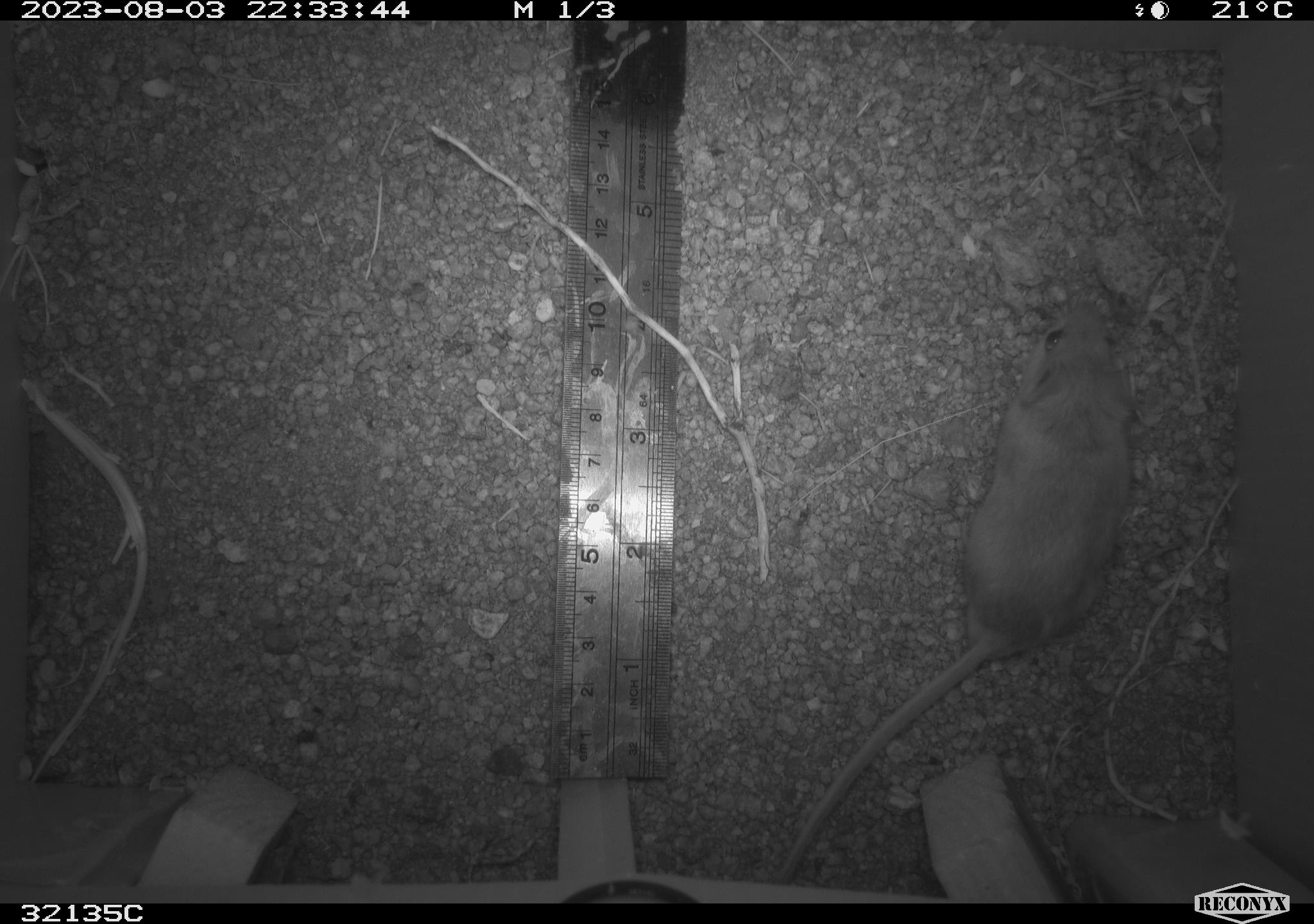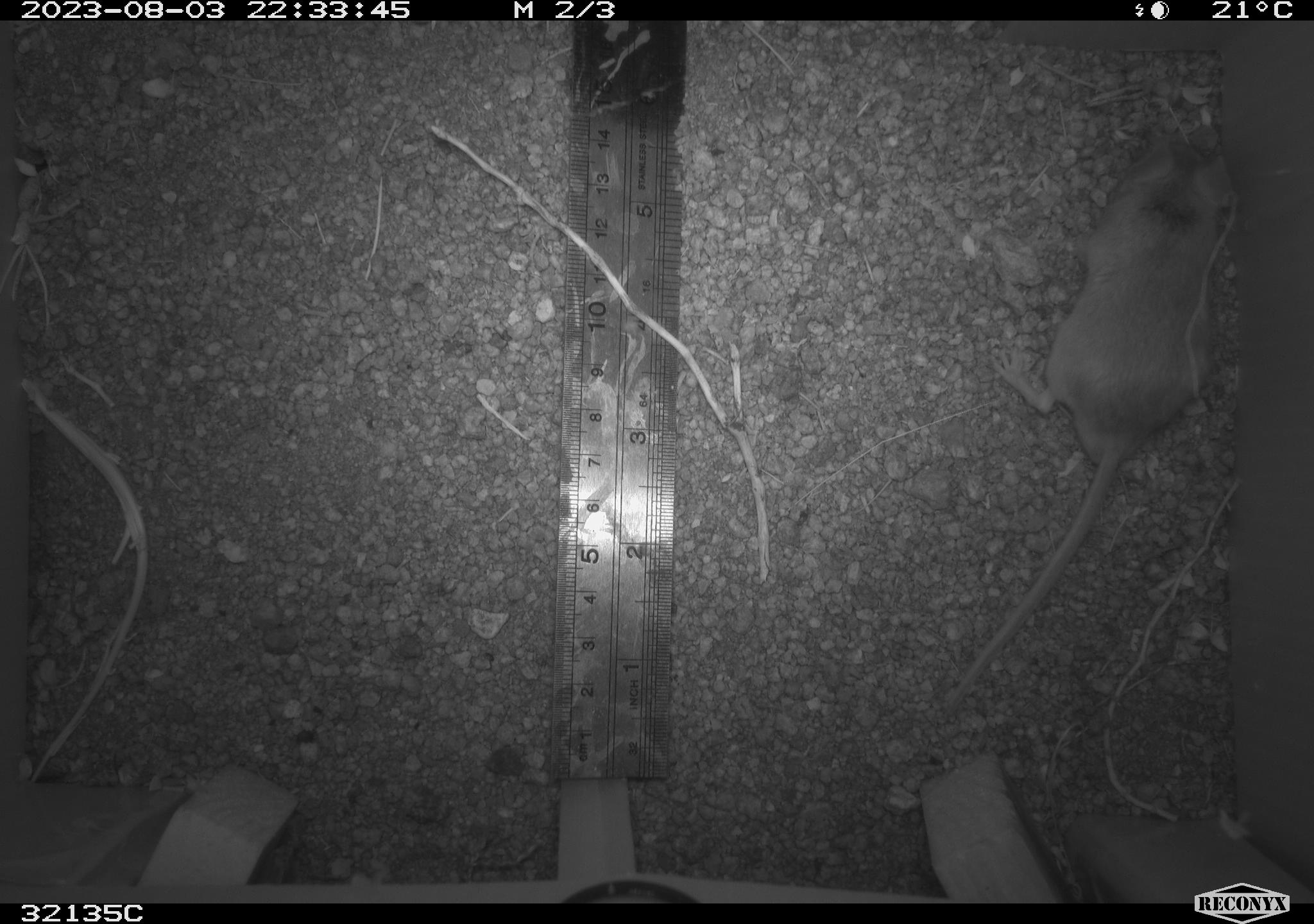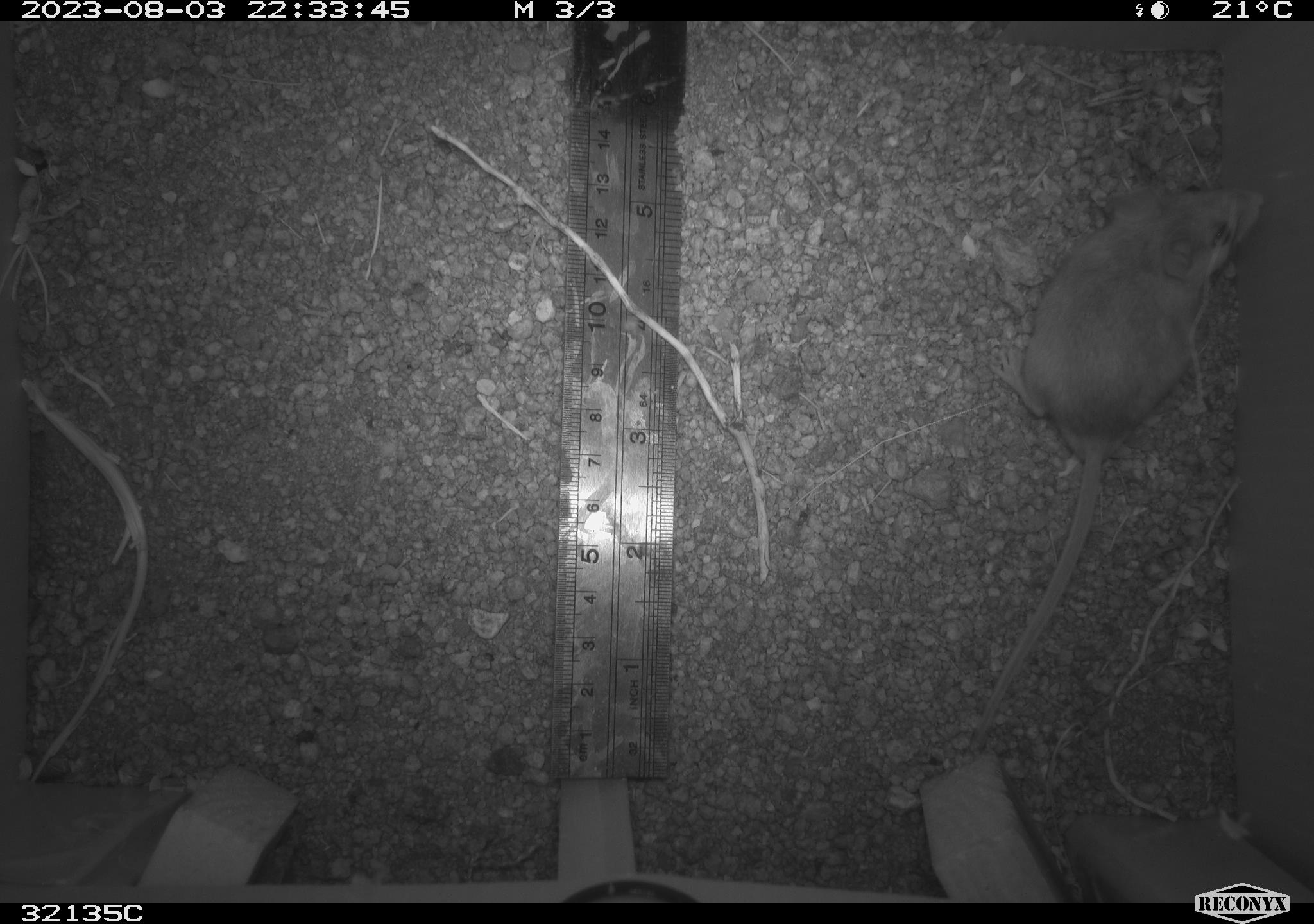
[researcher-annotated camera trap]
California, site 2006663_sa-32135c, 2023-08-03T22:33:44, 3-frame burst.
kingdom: Animalia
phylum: Chordata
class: Mammalia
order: Rodentia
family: Cricetidae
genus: Peromyscus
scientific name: Peromyscus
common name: deer mice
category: peromyscus species